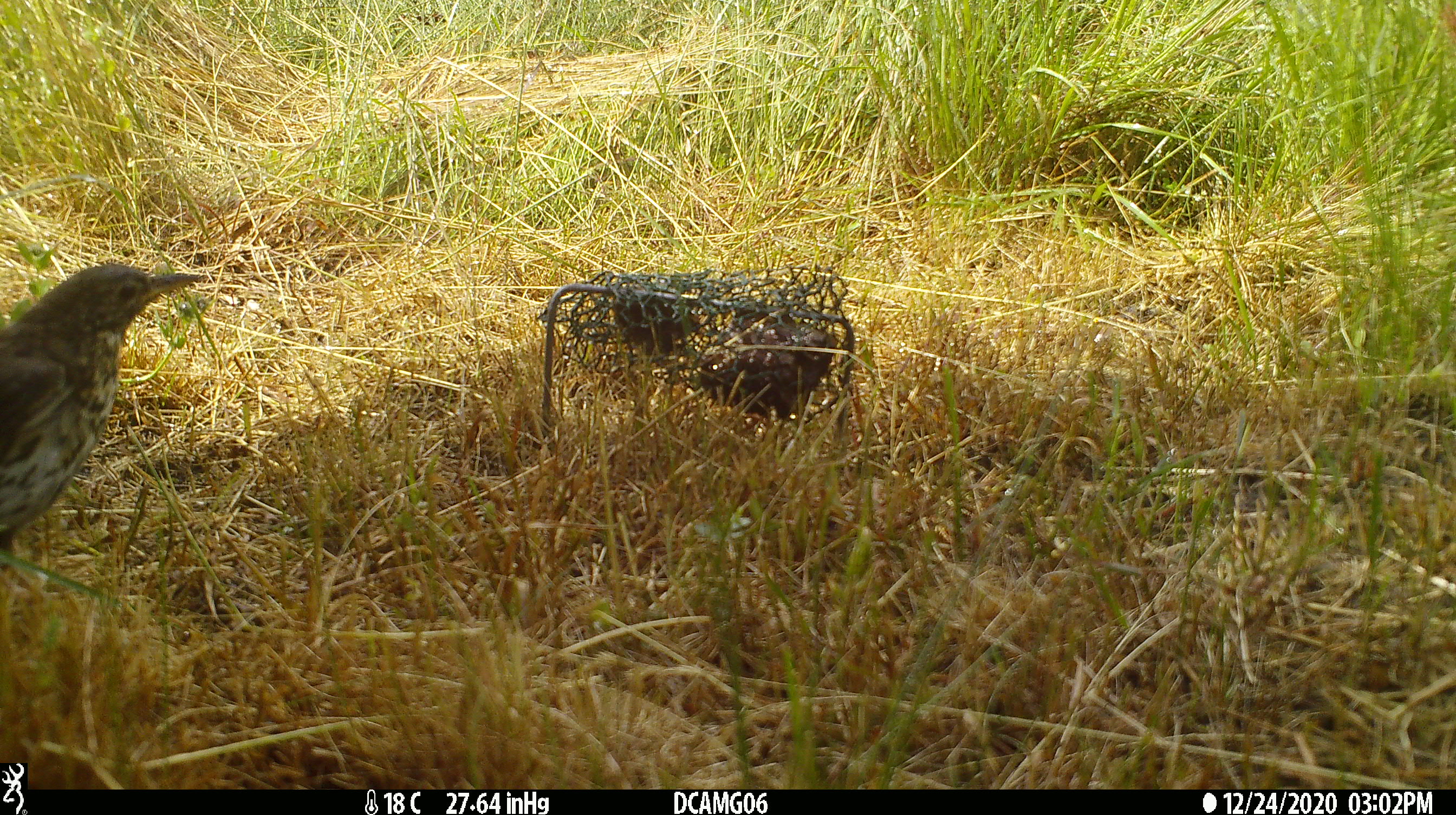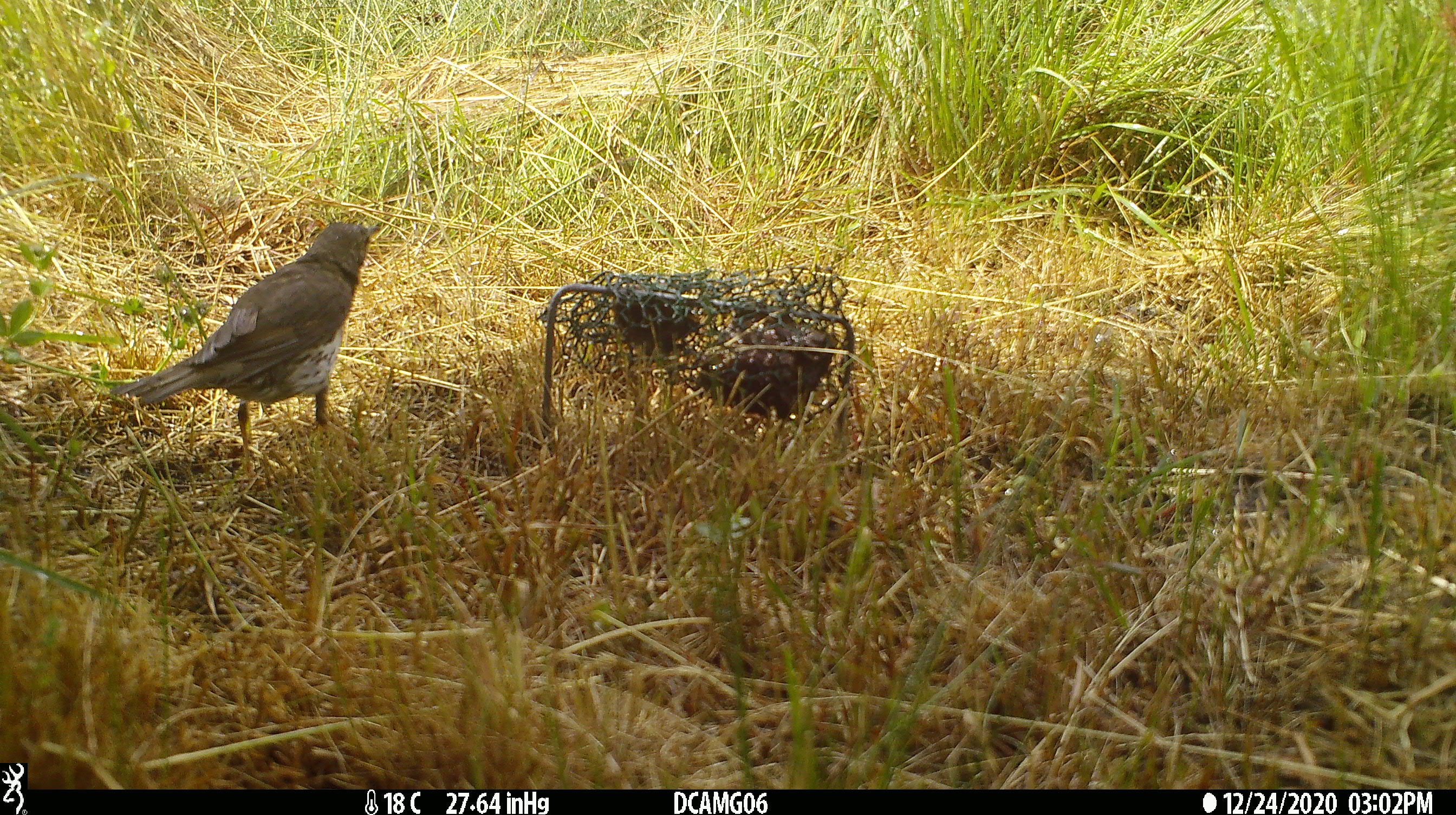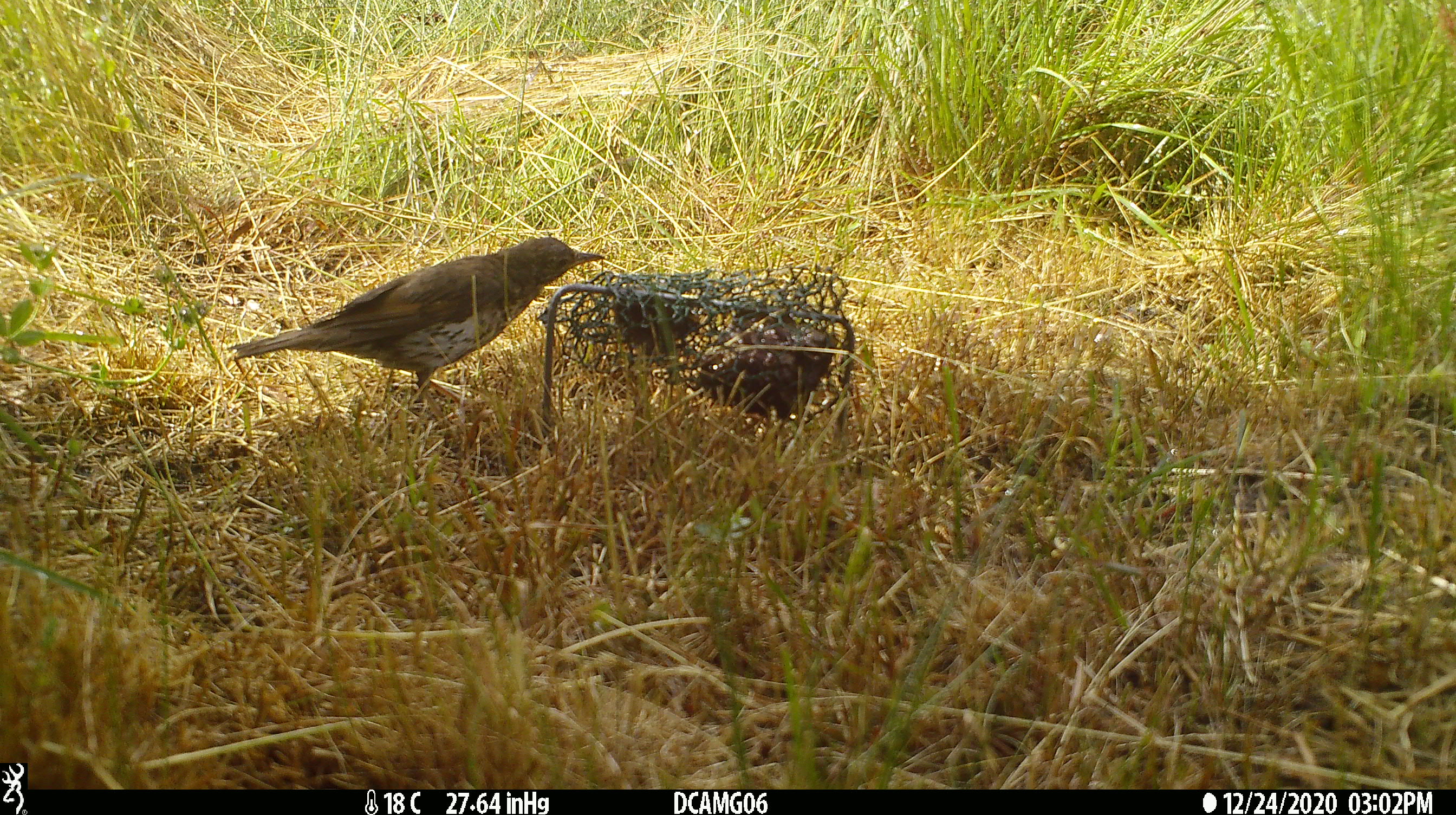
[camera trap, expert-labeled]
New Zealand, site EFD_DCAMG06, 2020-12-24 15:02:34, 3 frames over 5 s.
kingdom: Animalia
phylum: Chordata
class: Aves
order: Passeriformes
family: Turdidae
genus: Turdus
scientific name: Turdus philomelos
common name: song thrush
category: thrush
Thrush (song thrush) (Turdus philomelos).